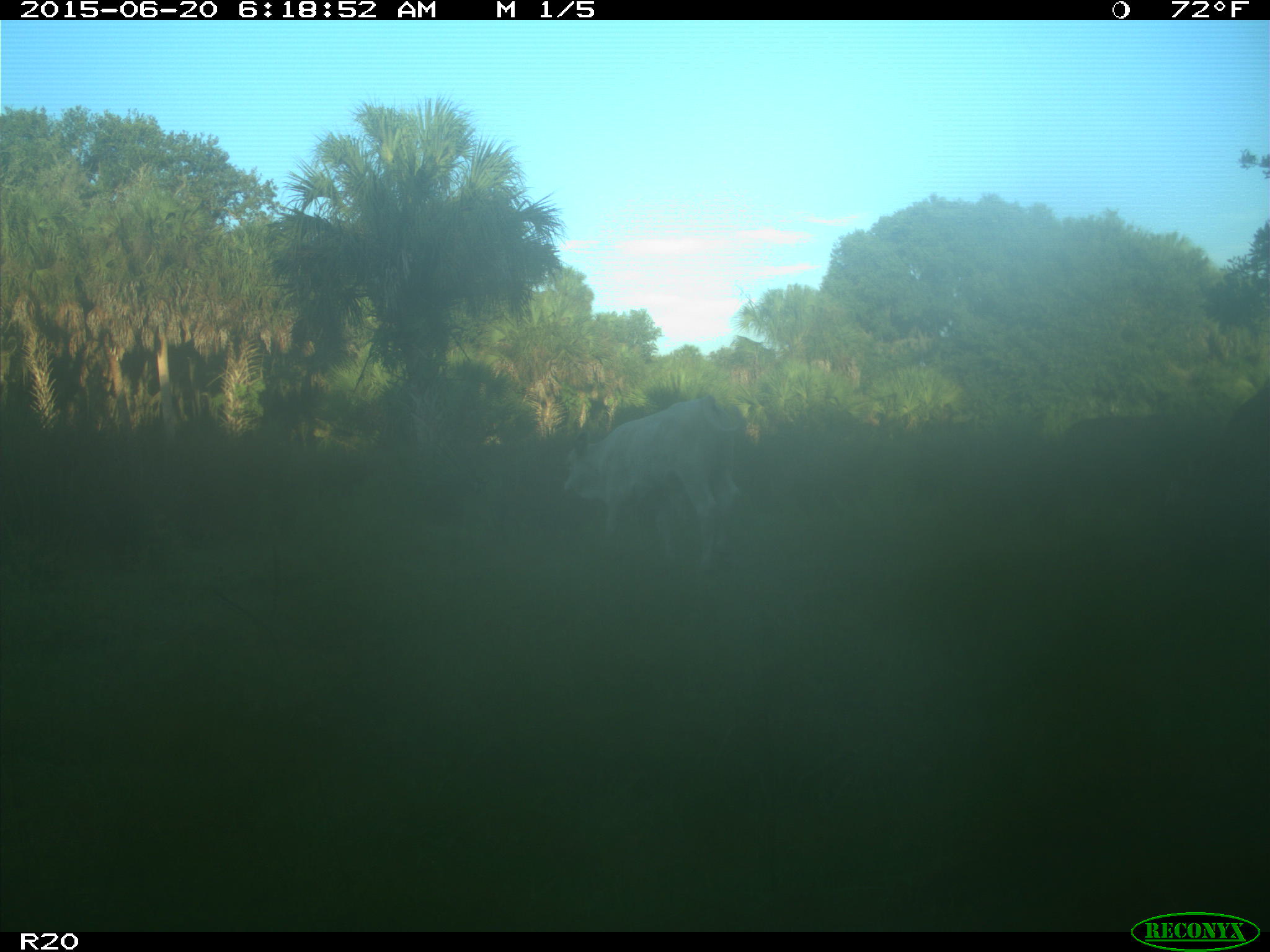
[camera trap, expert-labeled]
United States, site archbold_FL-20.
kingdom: Animalia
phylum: Chordata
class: Mammalia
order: Artiodactyla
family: Bovidae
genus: Bos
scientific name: Bos taurus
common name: domestic cow